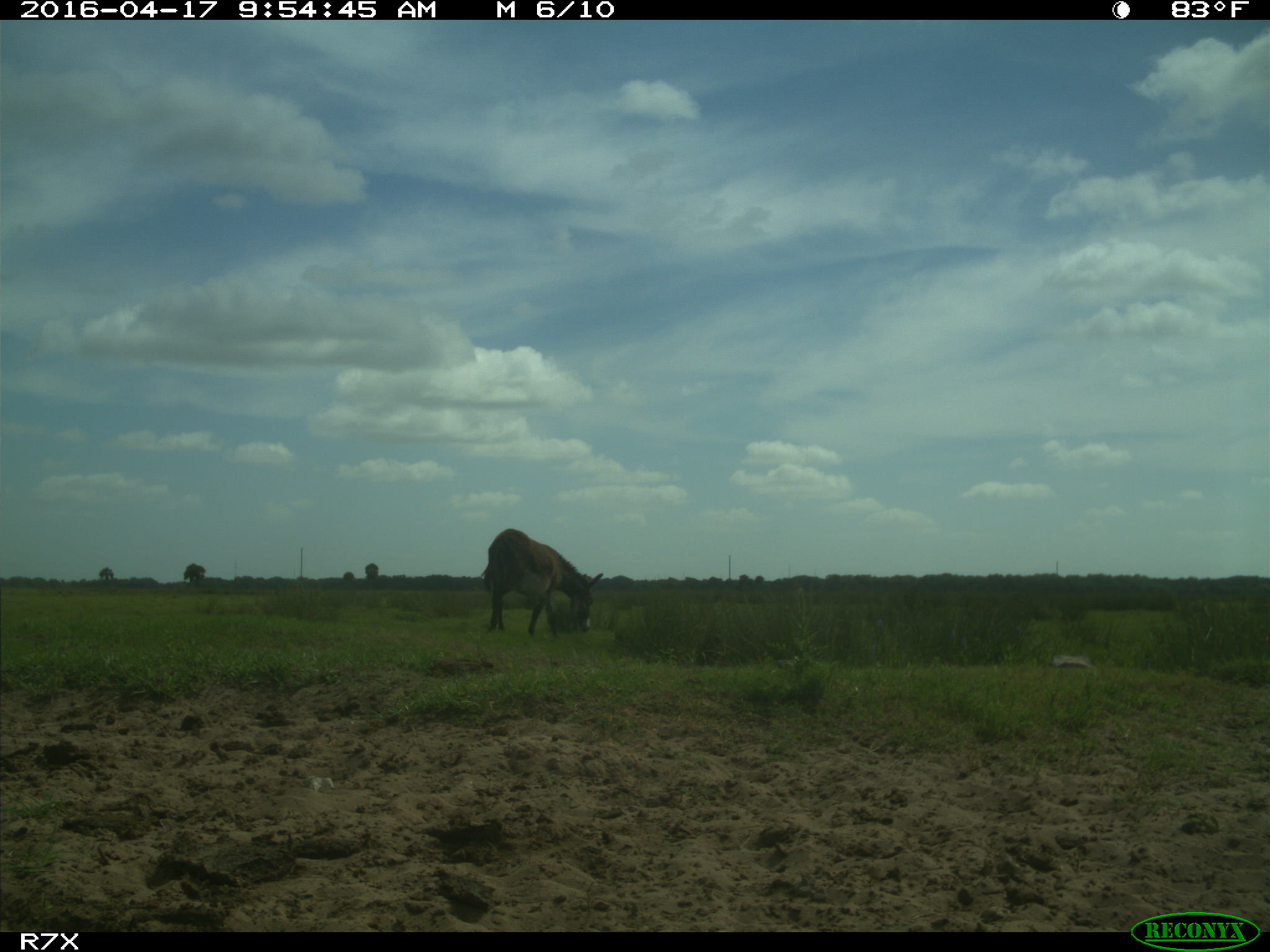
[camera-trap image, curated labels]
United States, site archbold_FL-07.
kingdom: Animalia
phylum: Chordata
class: Mammalia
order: Artiodactyla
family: Bovidae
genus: Bos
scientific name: Bos taurus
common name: domestic cow